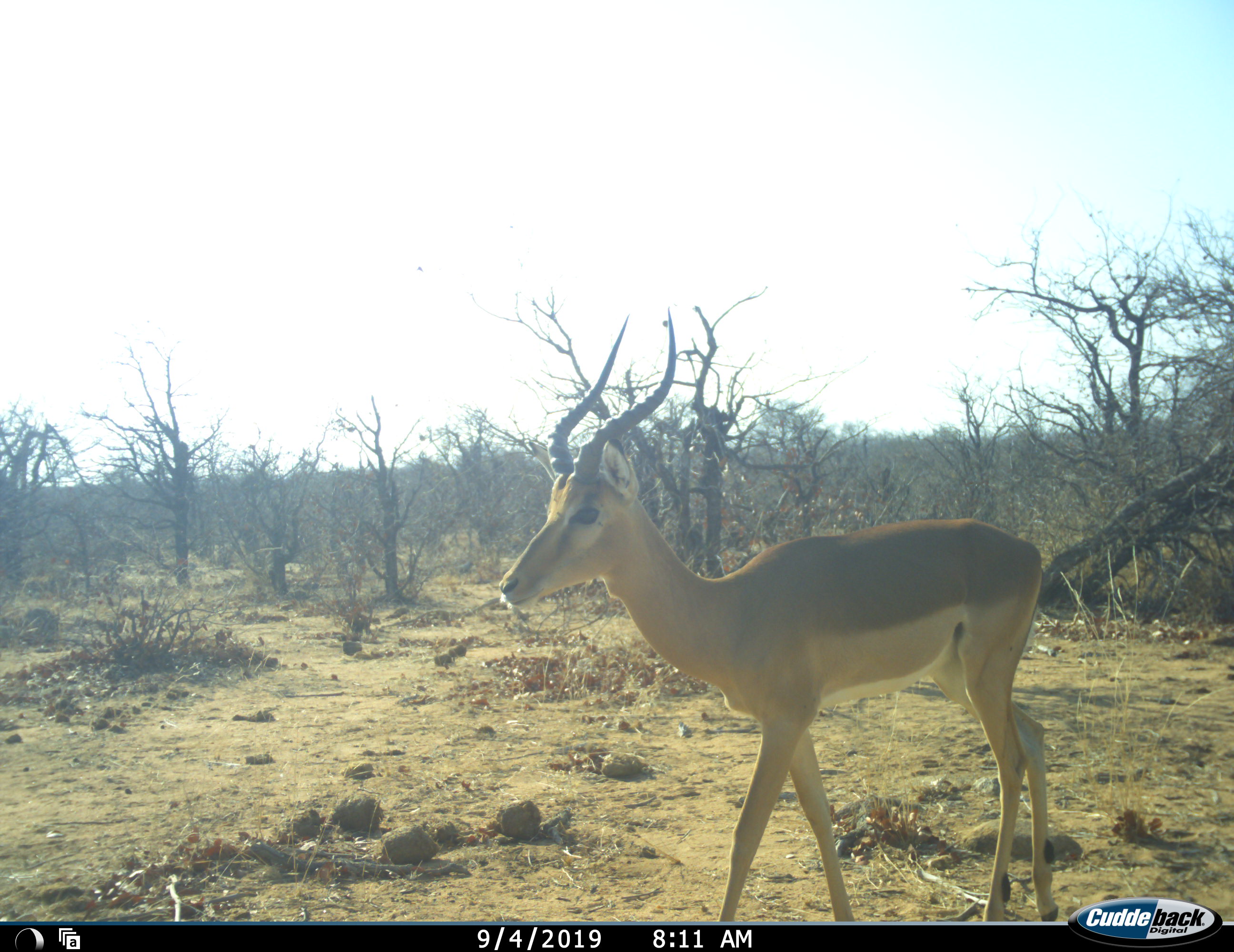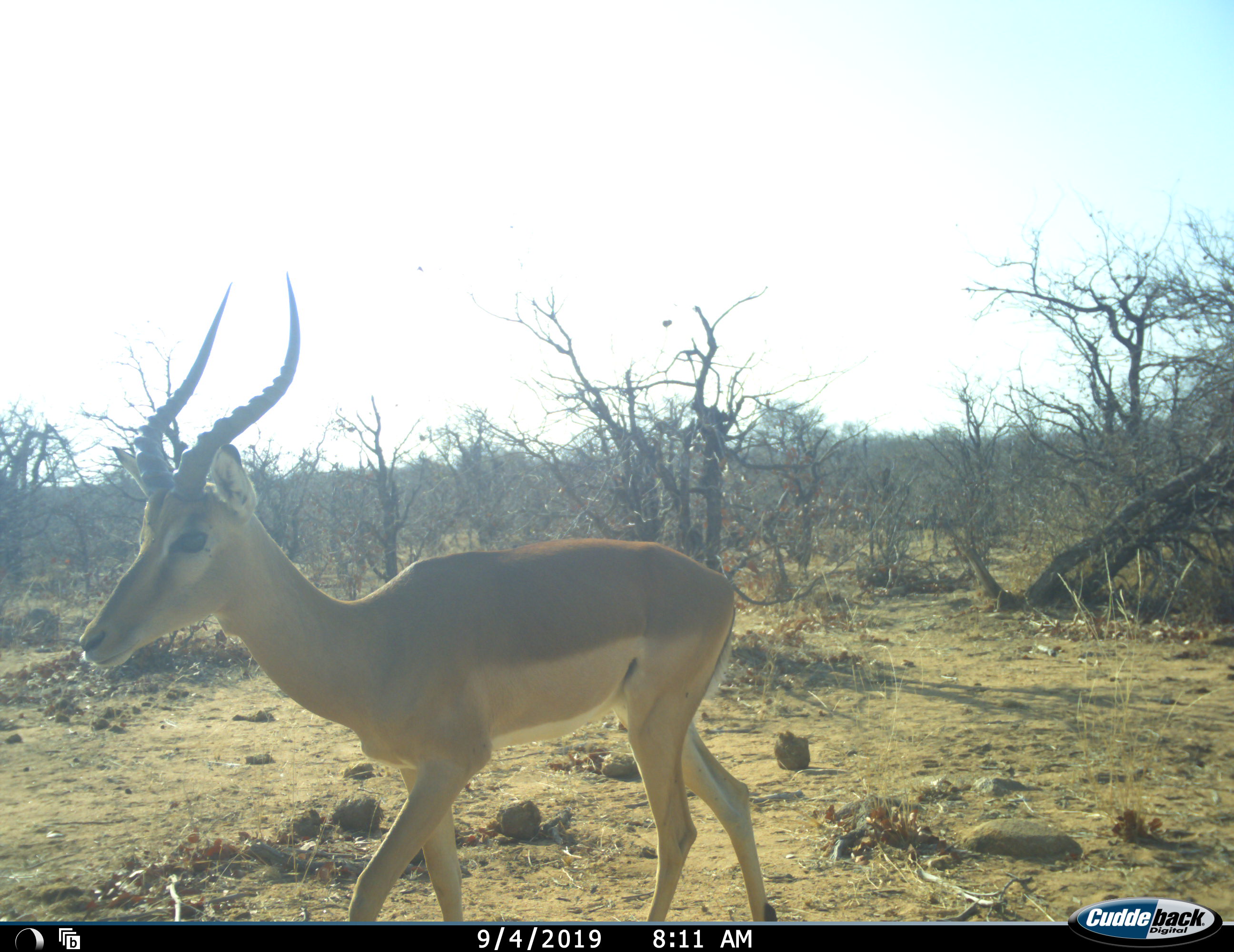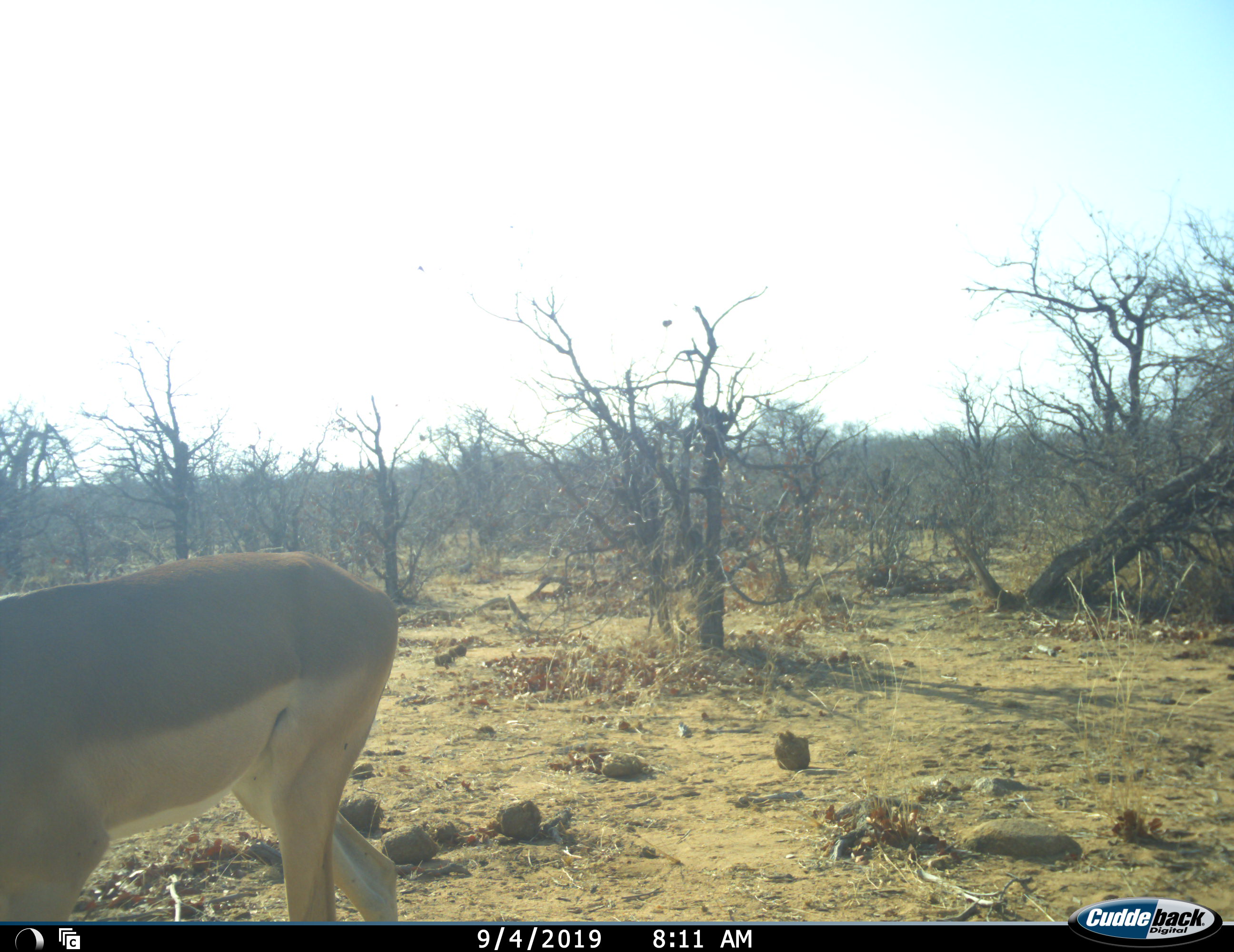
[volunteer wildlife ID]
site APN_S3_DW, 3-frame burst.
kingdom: Animalia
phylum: Chordata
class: Mammalia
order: Artiodactyla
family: Bovidae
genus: Aepyceros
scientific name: Aepyceros melampus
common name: impala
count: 1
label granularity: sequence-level